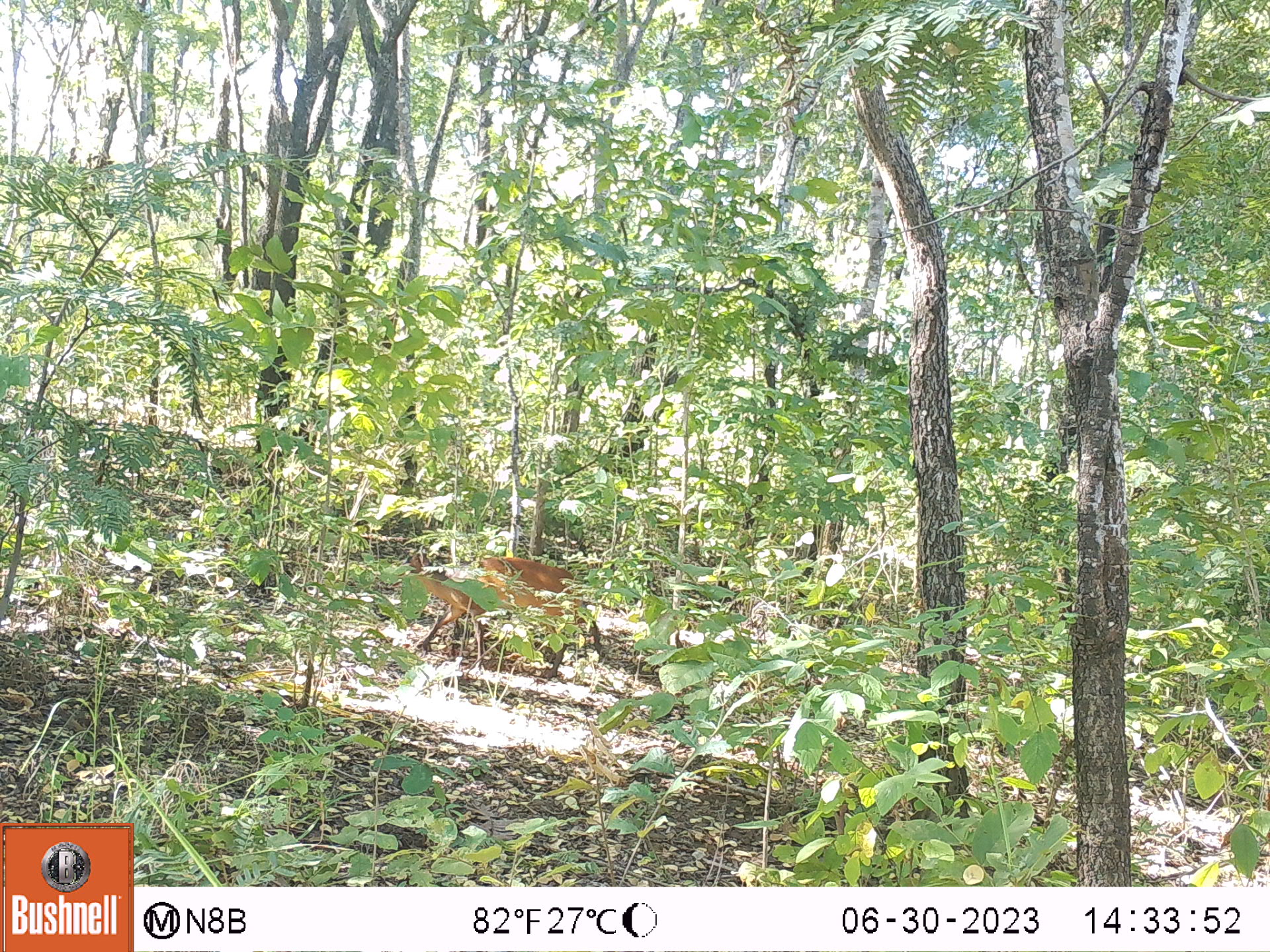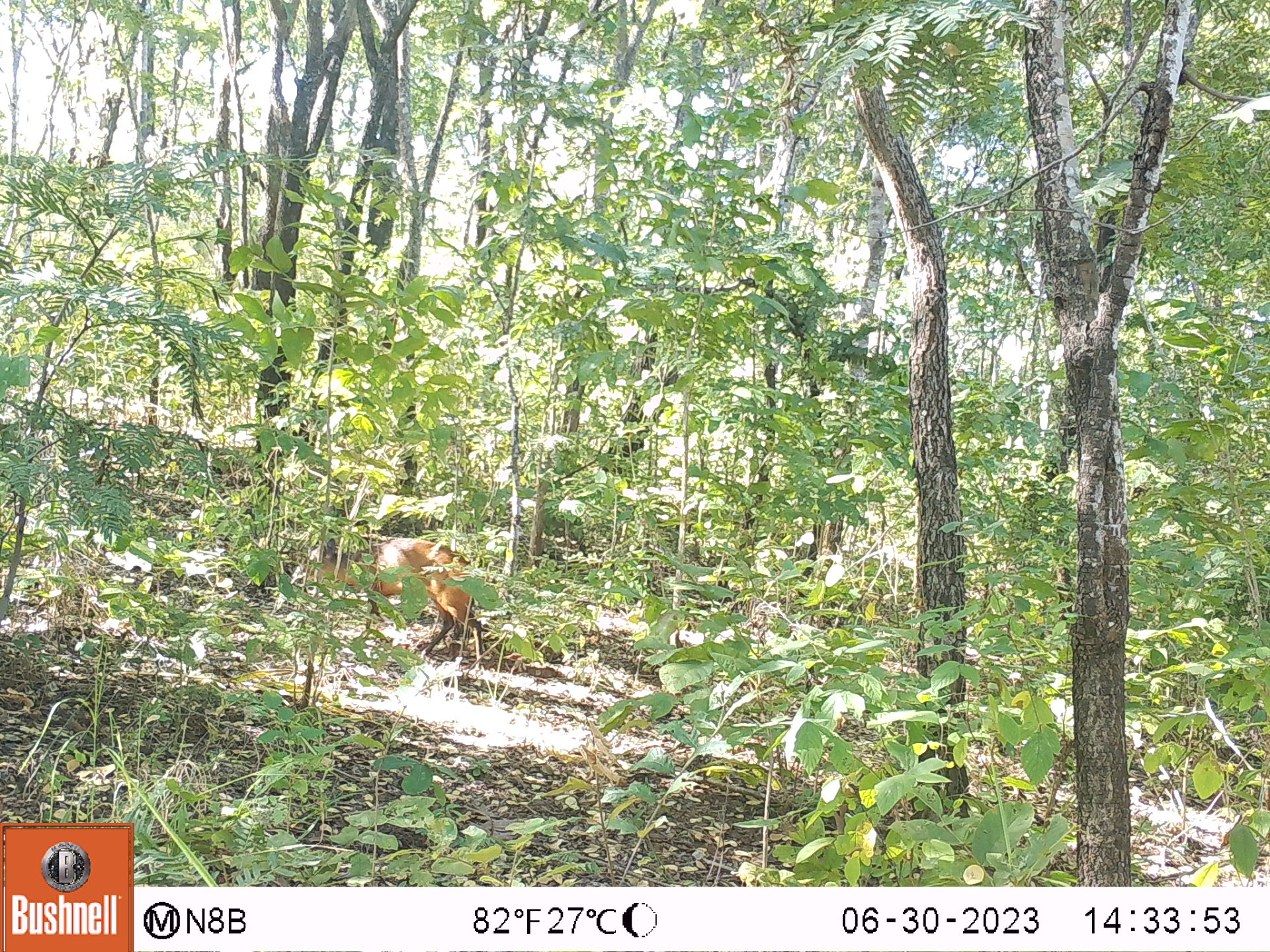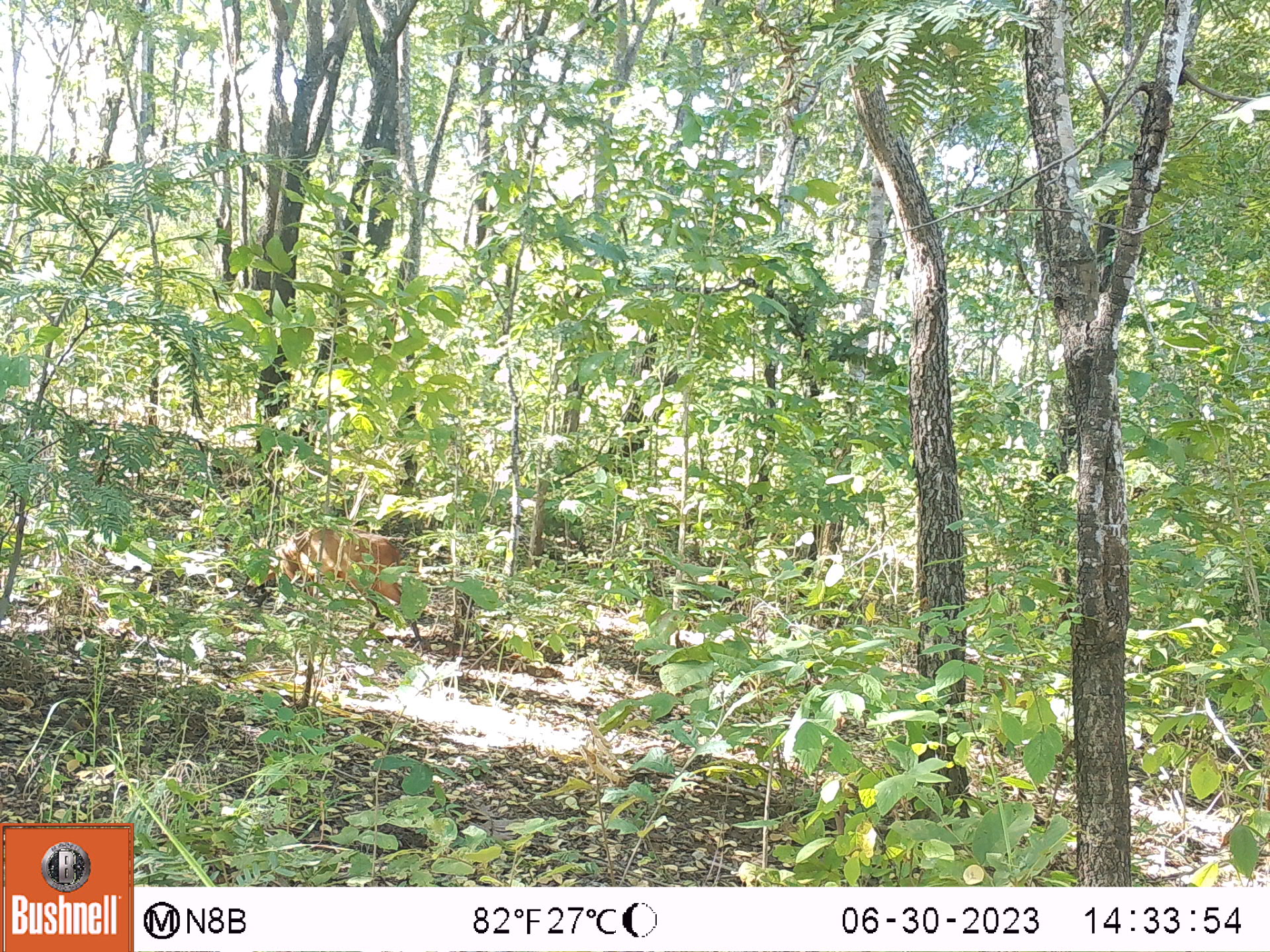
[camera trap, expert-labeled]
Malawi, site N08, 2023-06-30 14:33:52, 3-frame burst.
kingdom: Animalia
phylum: Chordata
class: Mammalia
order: Artiodactyla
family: Bovidae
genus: Cephalophorus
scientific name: Cephalophorus natalensis natalensis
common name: red duiker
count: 1